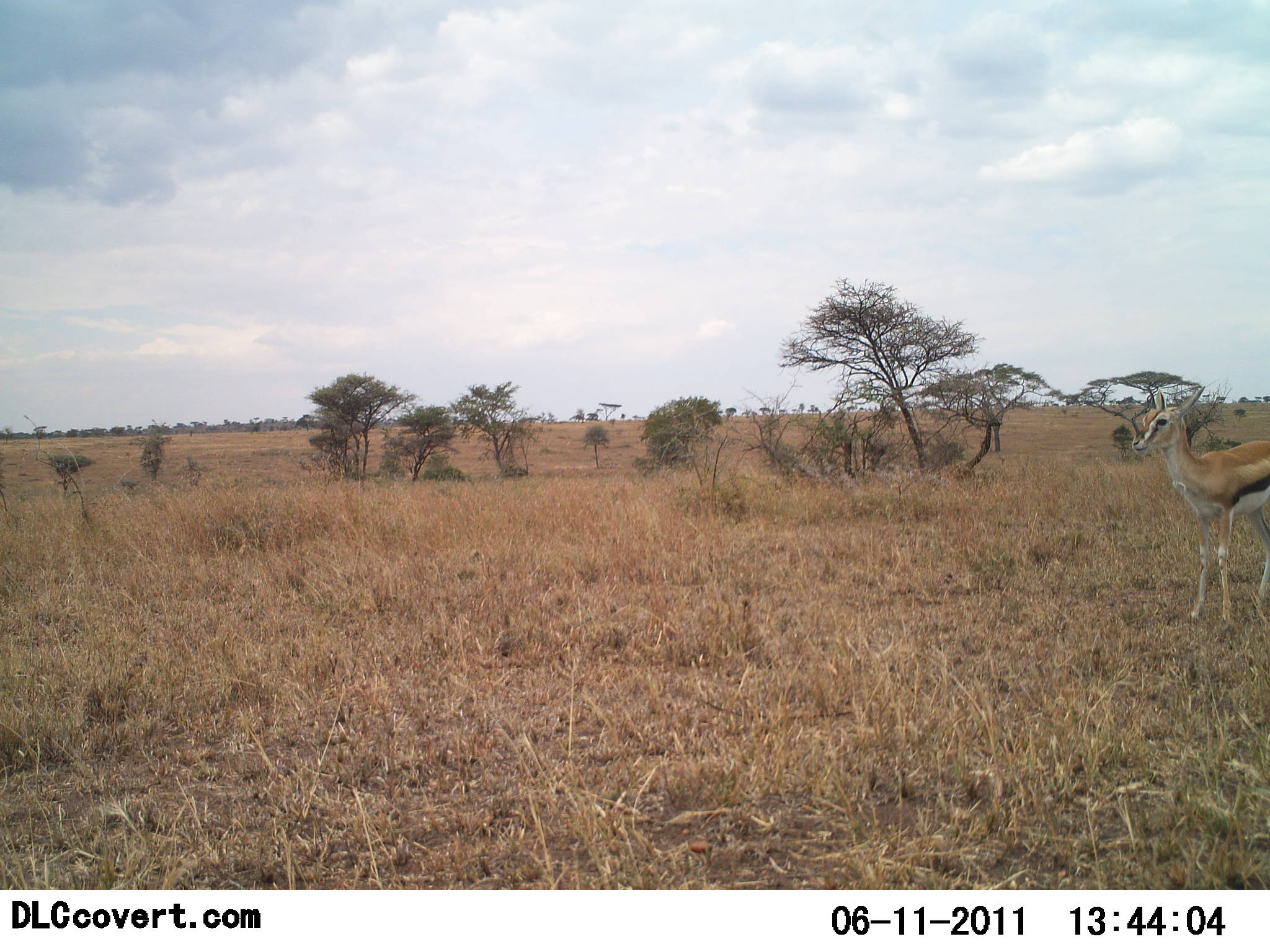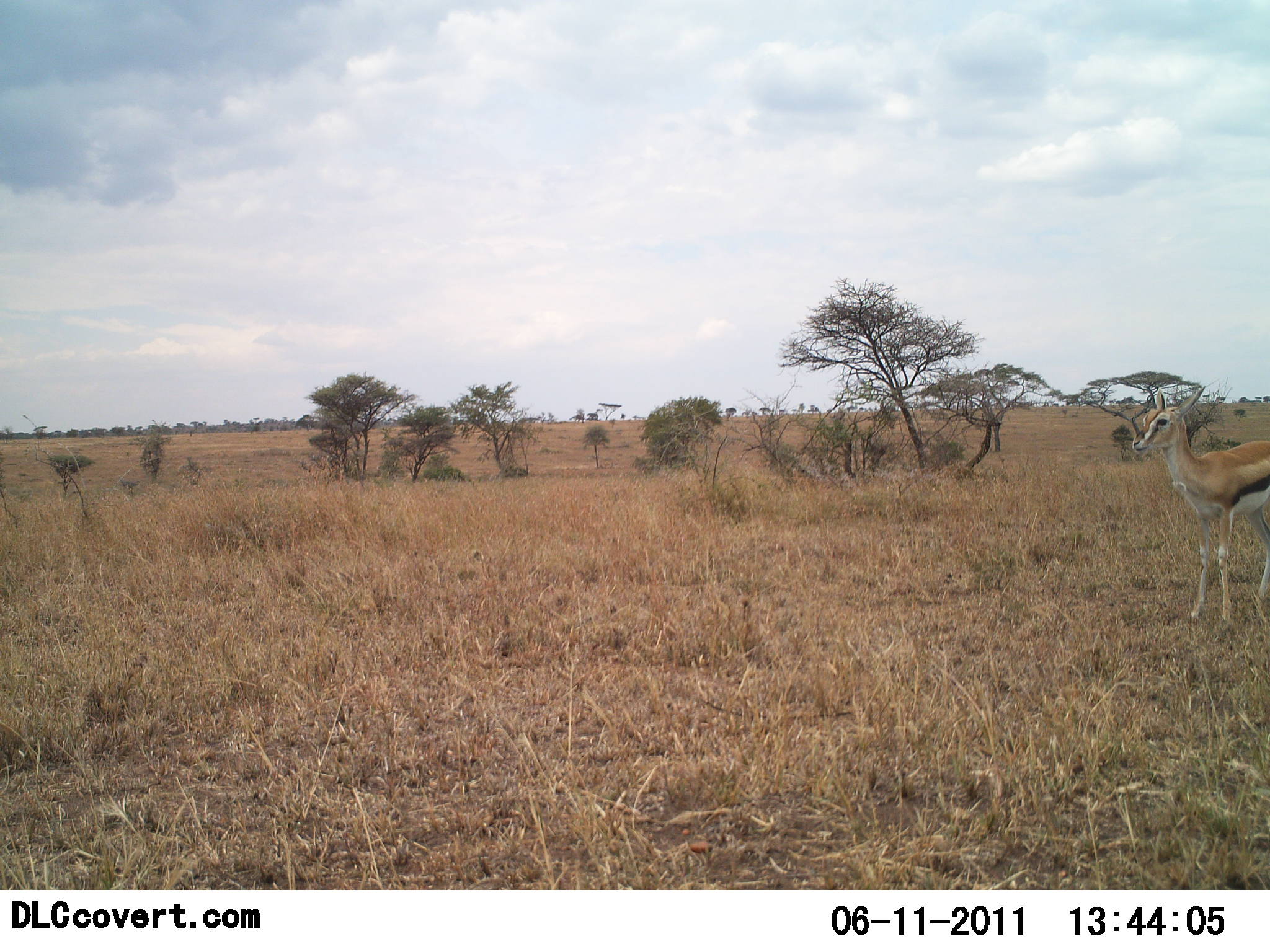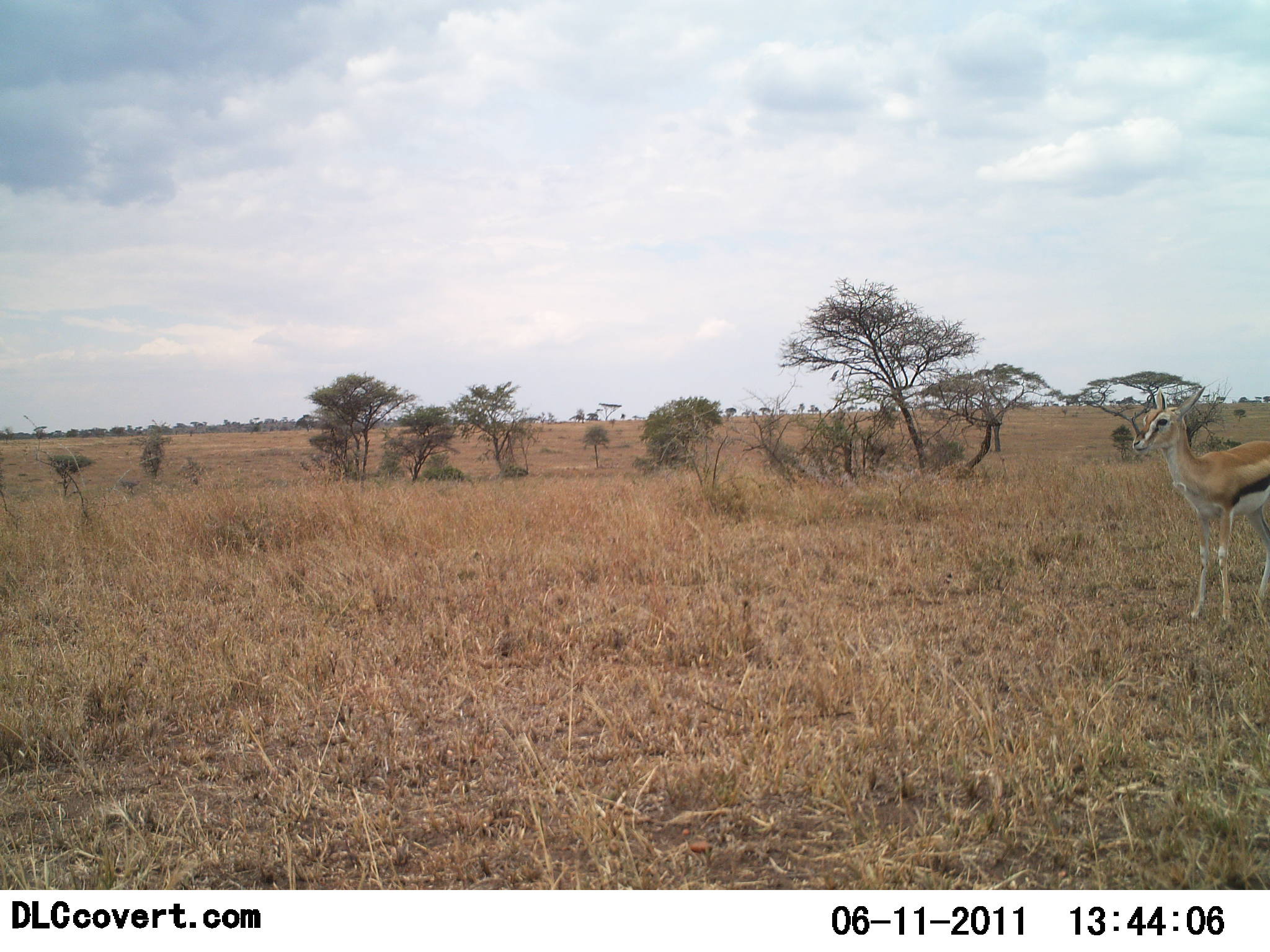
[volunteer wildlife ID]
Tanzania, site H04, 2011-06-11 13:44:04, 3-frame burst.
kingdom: Animalia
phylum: Chordata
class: Mammalia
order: Artiodactyla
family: Bovidae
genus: Eudorcas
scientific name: Eudorcas thomsonii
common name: thomson's gazelle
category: gazellethomsons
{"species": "gazellethomsons (thomson's gazelle) (Eudorcas thomsonii)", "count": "1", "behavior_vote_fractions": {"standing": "100%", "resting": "0%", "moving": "0%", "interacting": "0%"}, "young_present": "0%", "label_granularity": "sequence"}